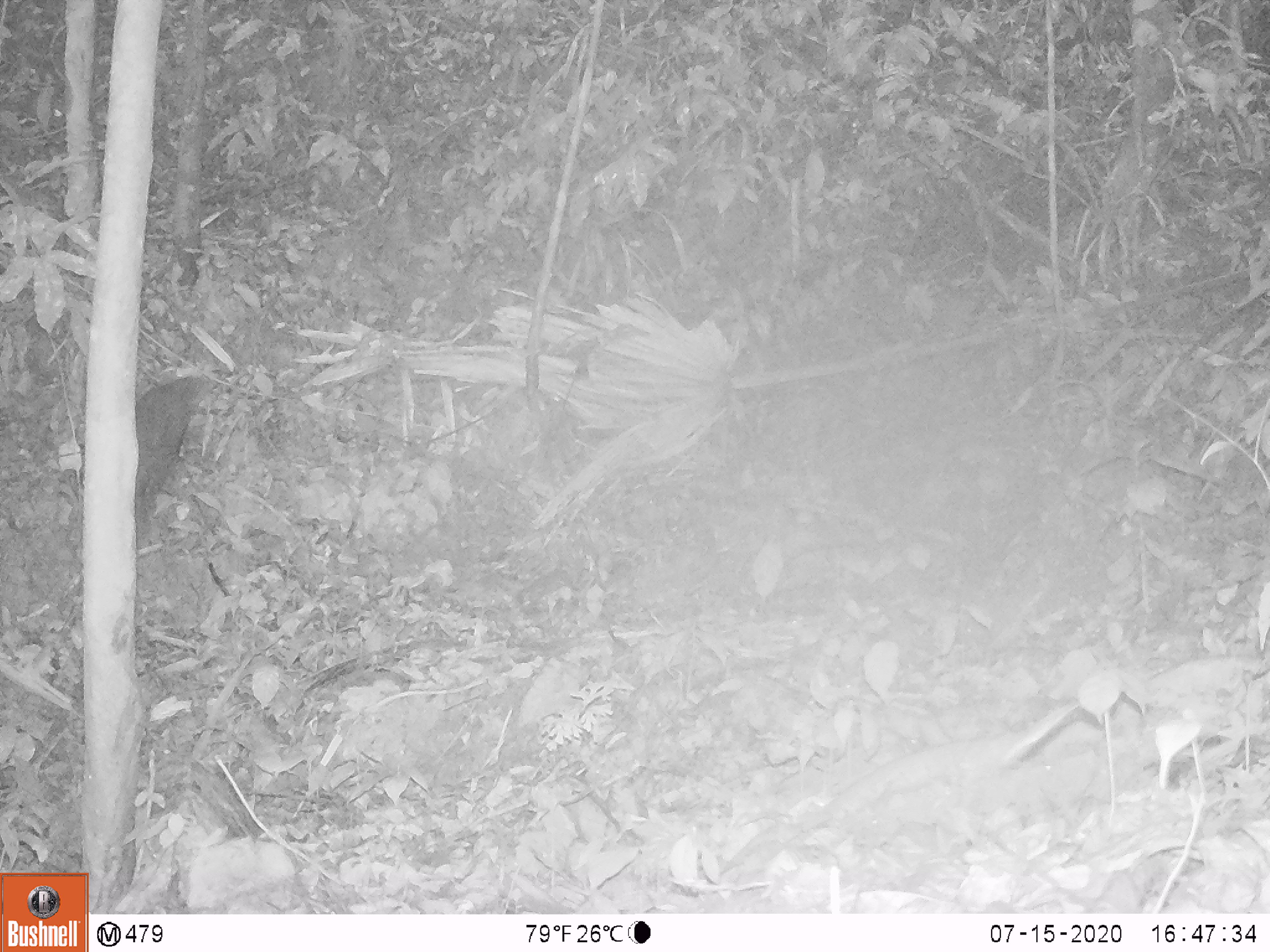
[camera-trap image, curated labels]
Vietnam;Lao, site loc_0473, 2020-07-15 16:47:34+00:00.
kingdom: Animalia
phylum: Chordata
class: Mammalia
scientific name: Mammalia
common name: mammal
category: unidentified small mammal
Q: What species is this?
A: Unidentified small mammal (mammal) (Mammalia).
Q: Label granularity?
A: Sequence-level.